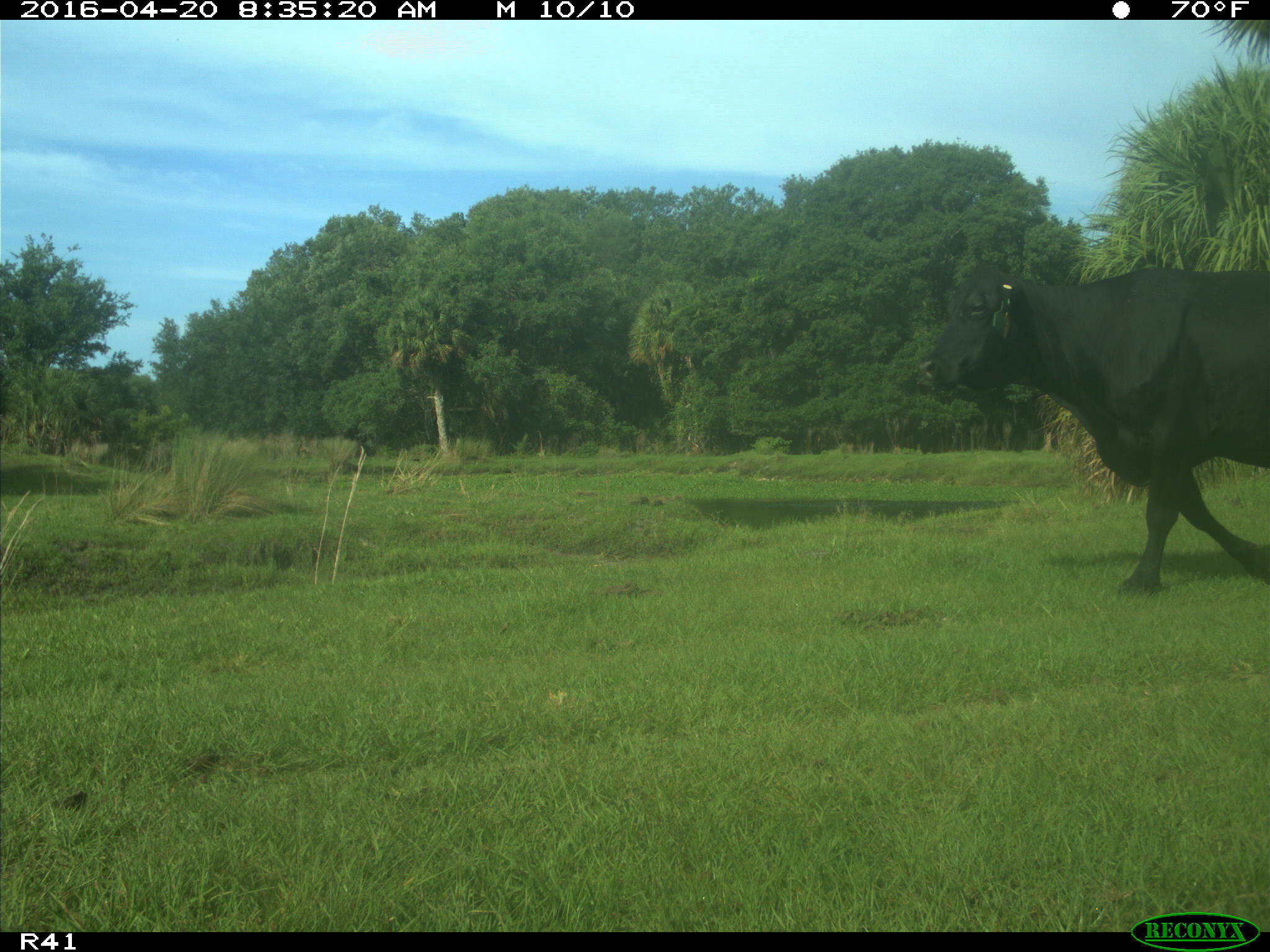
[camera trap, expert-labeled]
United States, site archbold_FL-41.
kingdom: Animalia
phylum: Chordata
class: Mammalia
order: Artiodactyla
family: Bovidae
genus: Bos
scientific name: Bos taurus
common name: domestic cow